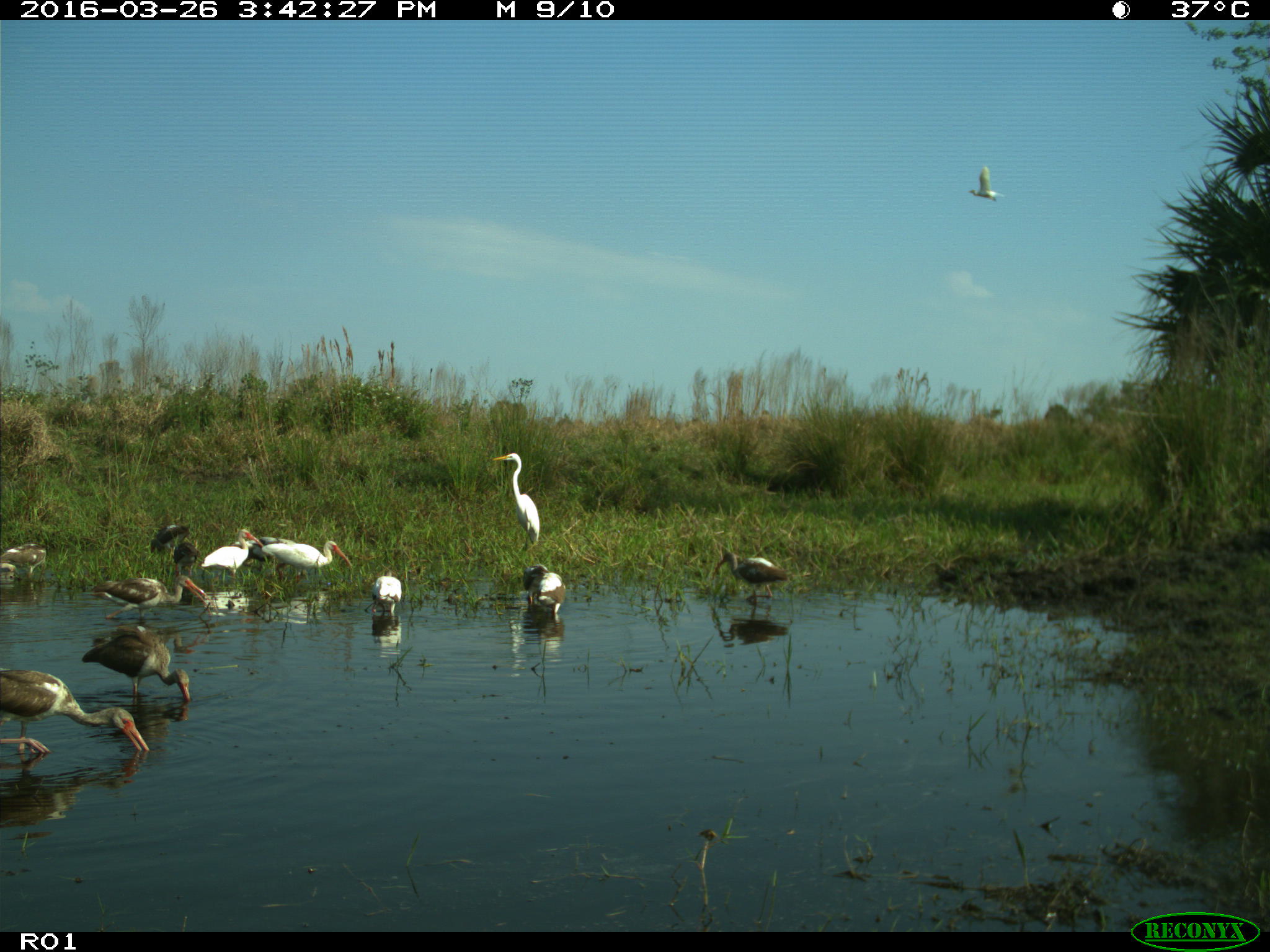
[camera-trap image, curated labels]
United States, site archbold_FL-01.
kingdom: Animalia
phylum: Chordata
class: Aves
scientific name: Aves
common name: birds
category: unidentified bird